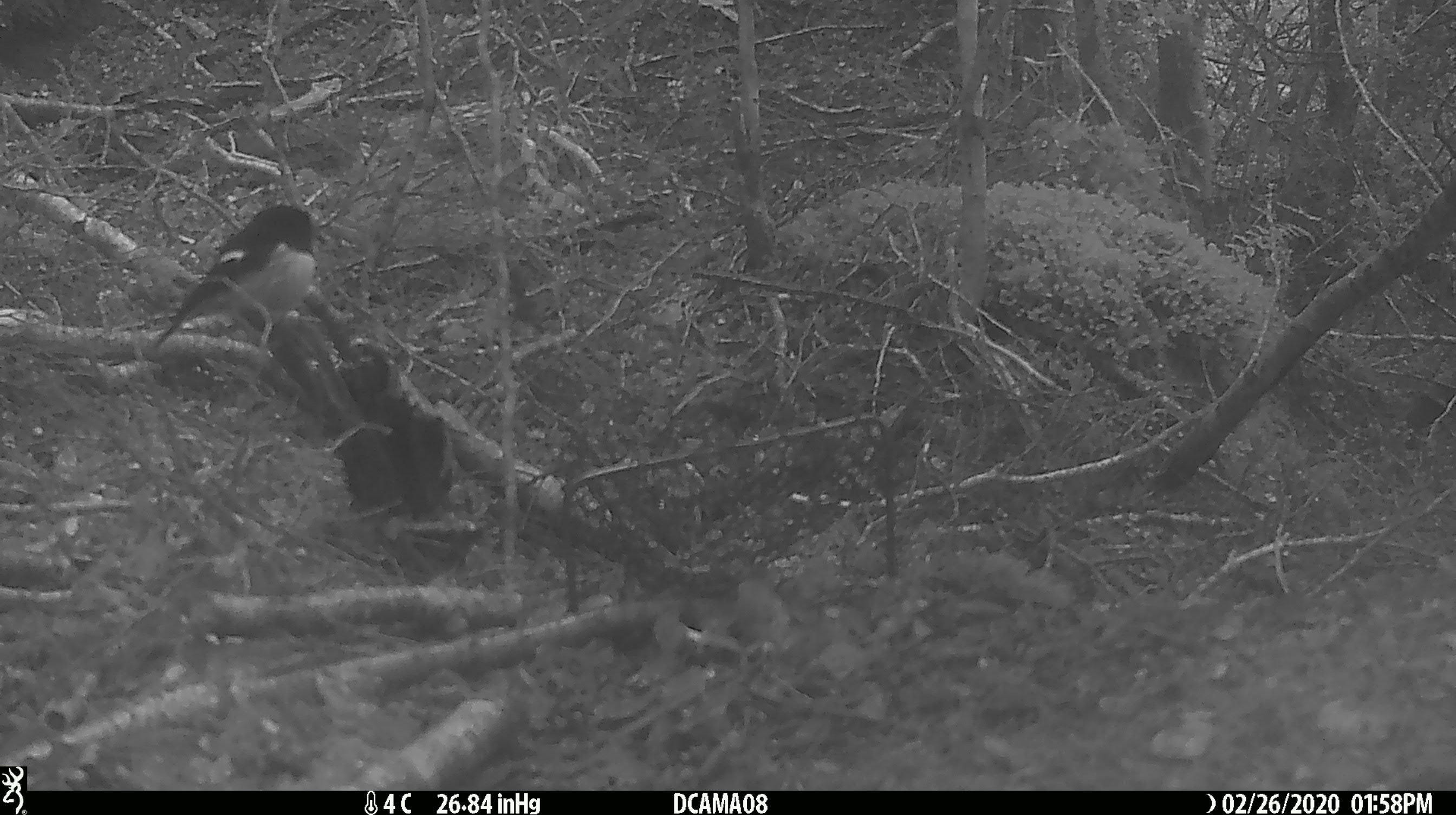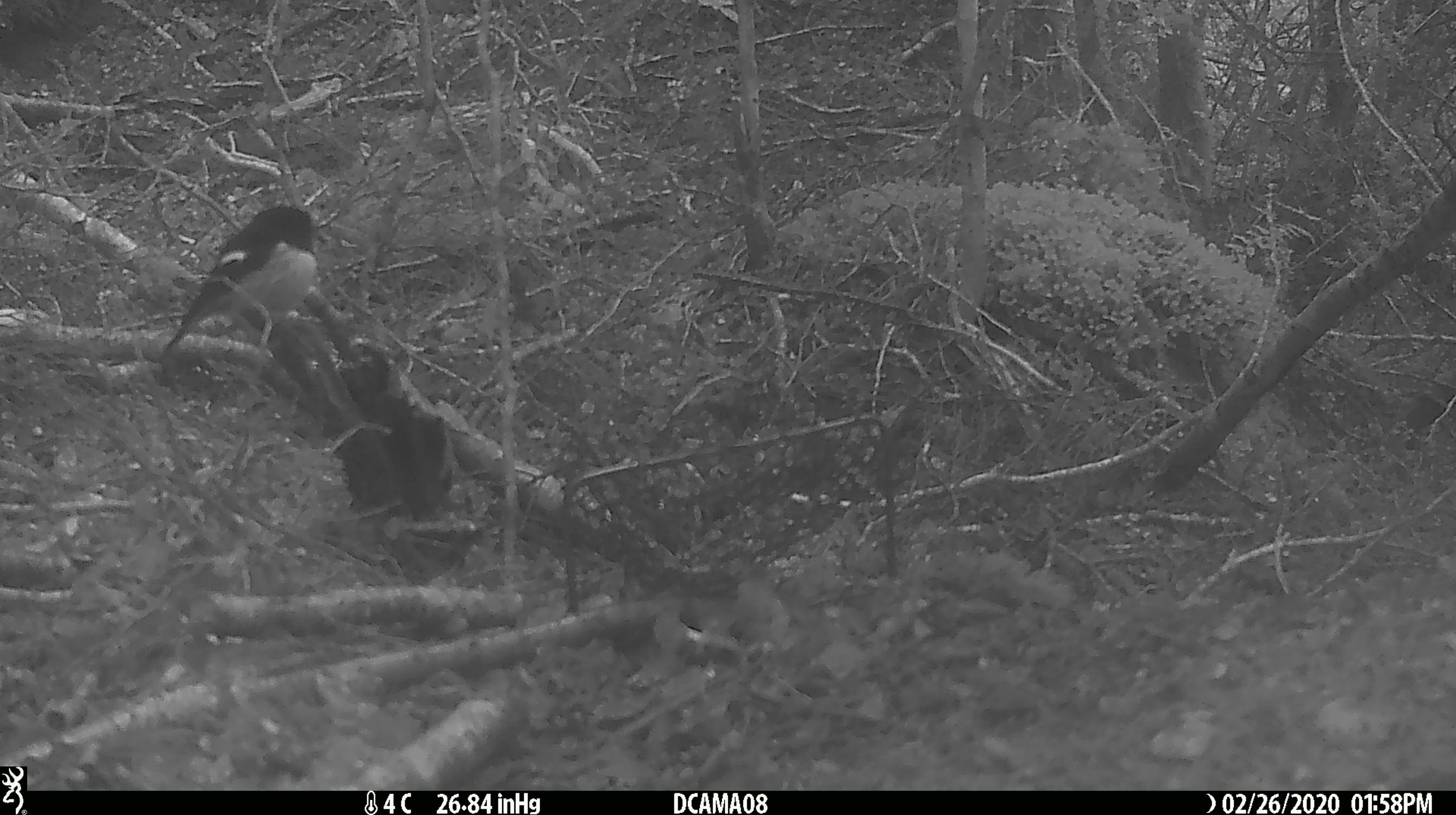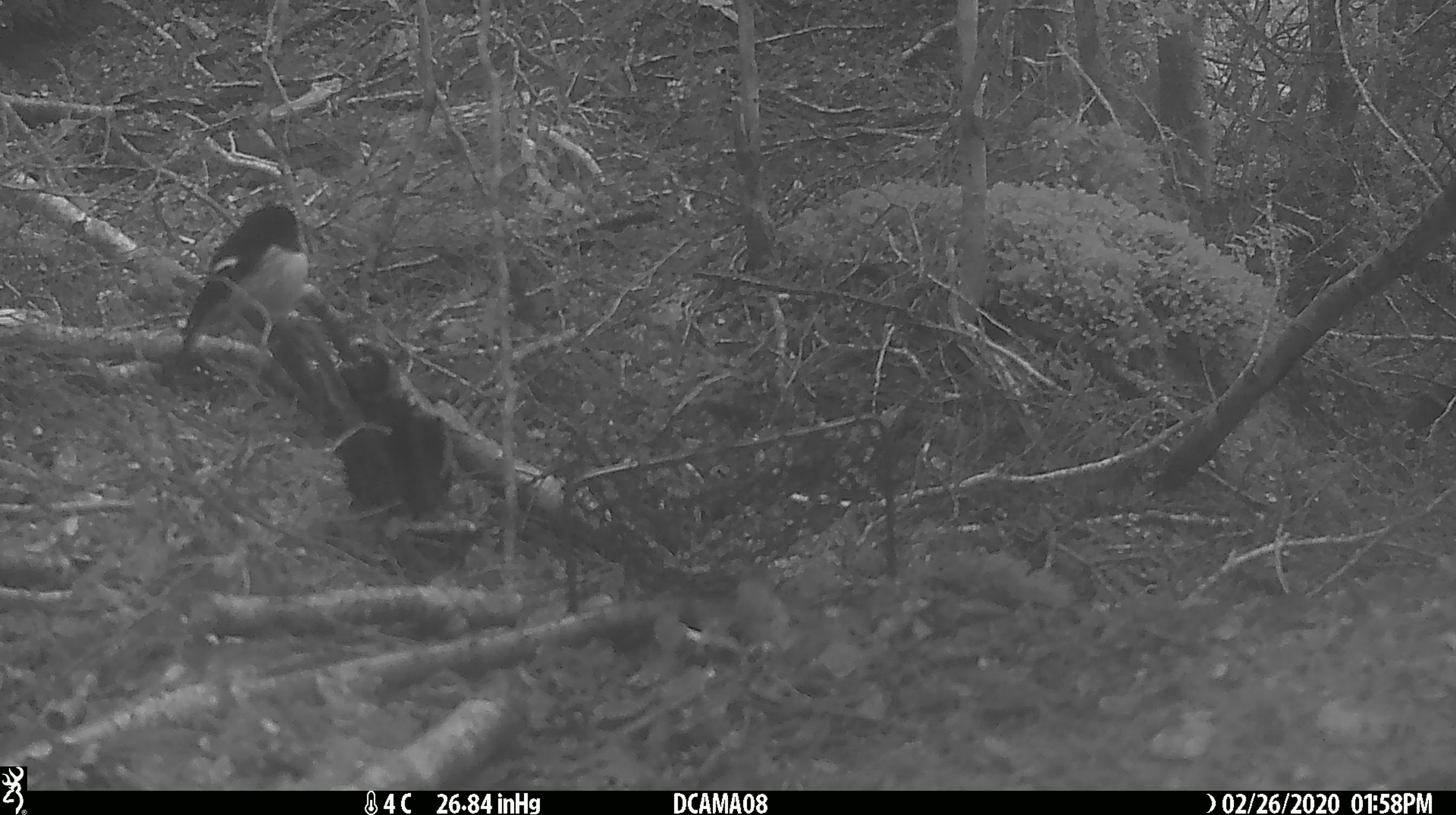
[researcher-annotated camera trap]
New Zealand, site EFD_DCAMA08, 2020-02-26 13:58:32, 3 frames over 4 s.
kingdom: Animalia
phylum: Chordata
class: Aves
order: Passeriformes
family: Petroicidae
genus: Petroica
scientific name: Petroica macrocephala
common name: tomtit